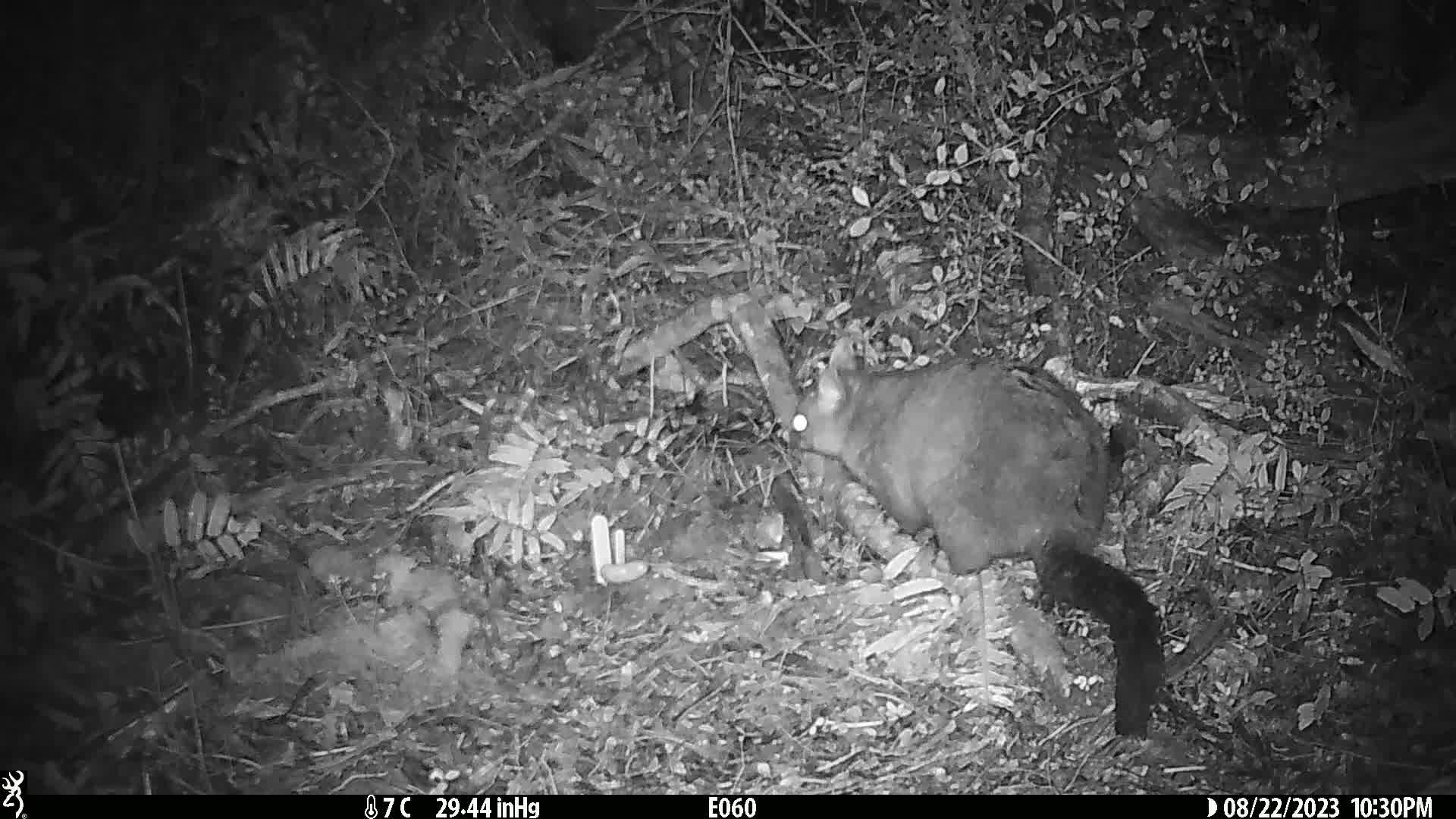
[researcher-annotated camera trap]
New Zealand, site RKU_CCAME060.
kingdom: Animalia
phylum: Chordata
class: Mammalia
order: Diprotodontia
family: Phalangeridae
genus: Trichosurus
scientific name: Trichosurus vulpecula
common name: common brushtail possum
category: possum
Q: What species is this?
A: Possum (common brushtail possum) (Trichosurus vulpecula).